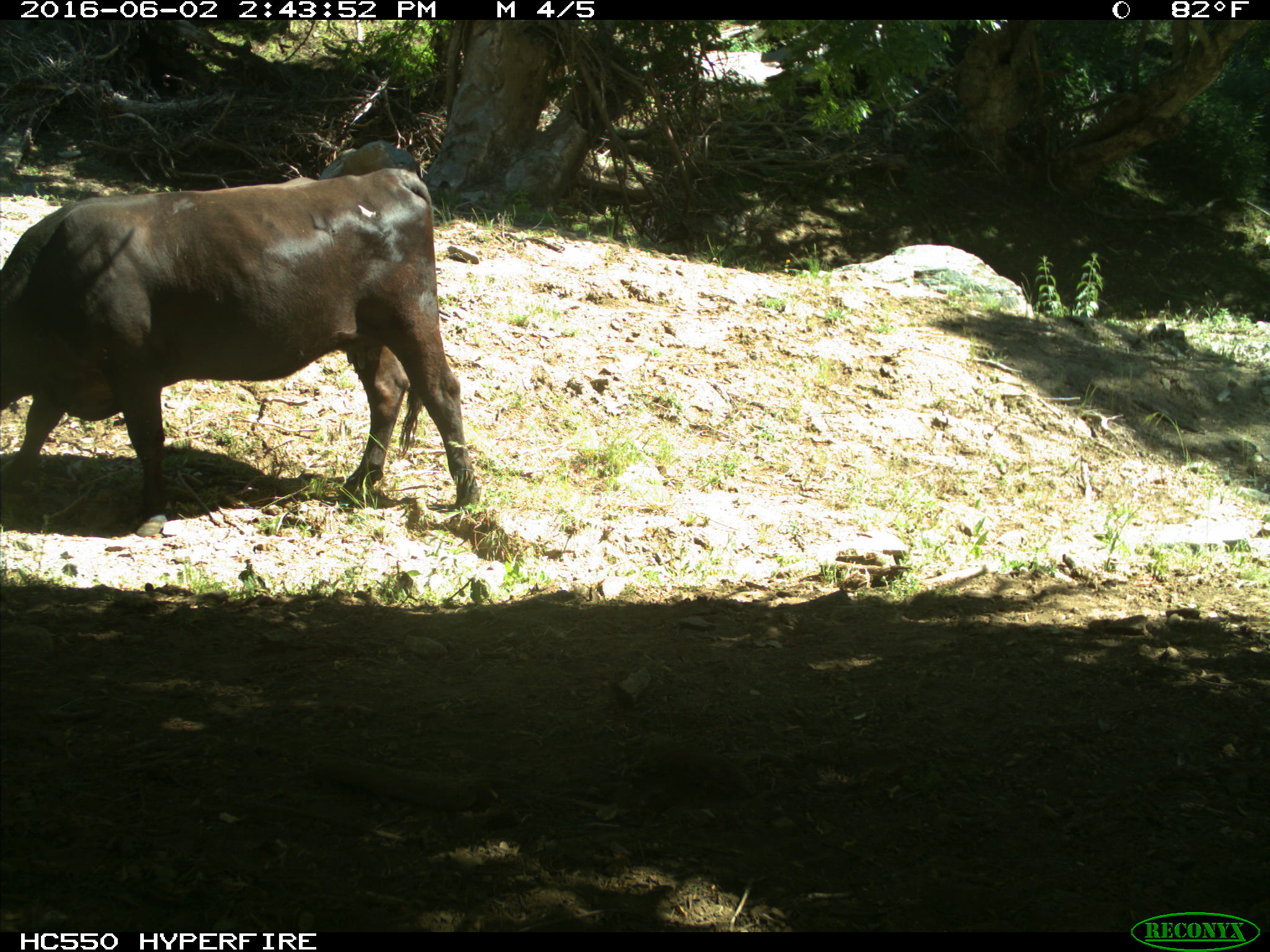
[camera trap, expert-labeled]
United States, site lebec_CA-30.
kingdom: Animalia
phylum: Chordata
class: Mammalia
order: Artiodactyla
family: Bovidae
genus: Bos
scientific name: Bos taurus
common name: domestic cow